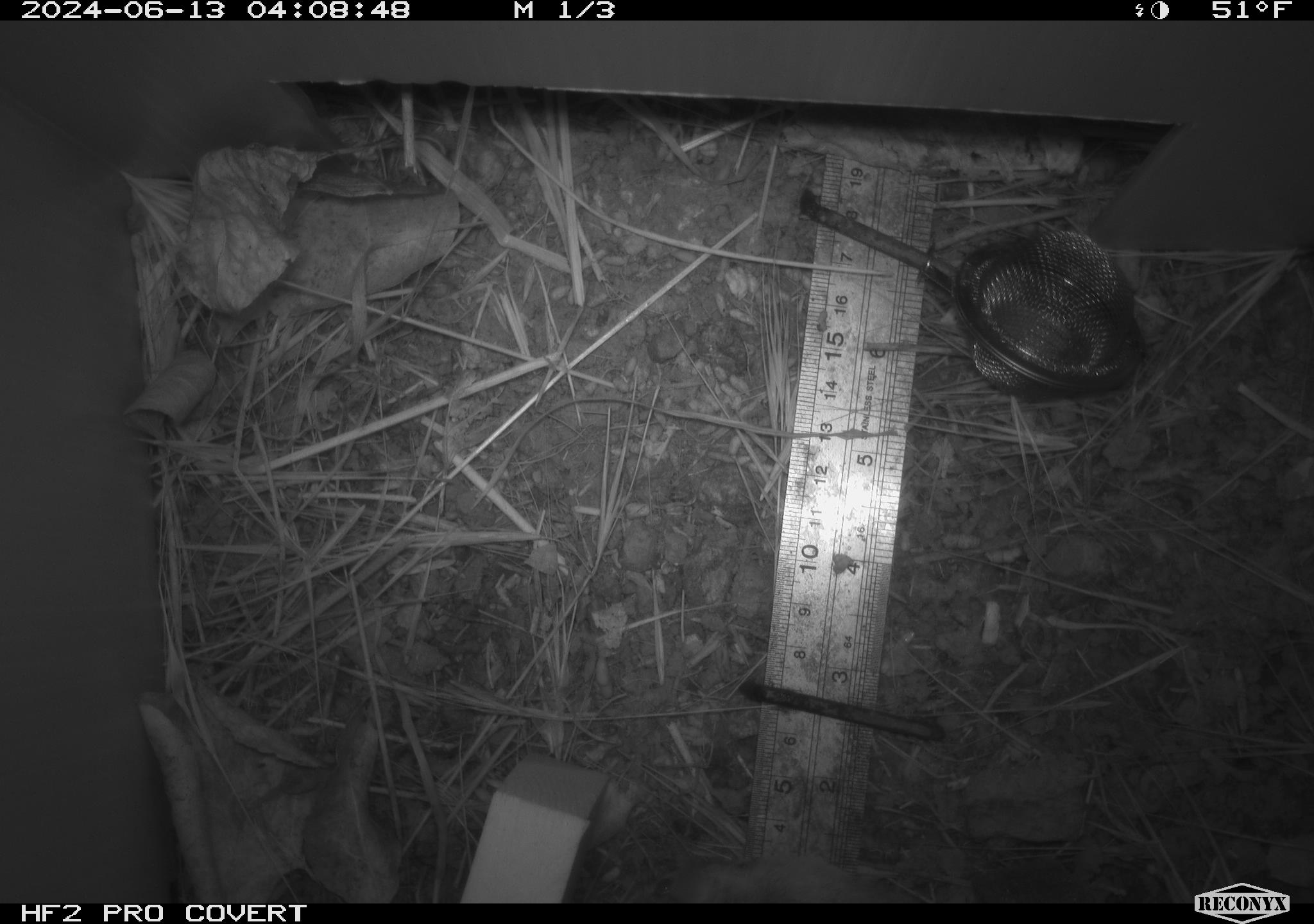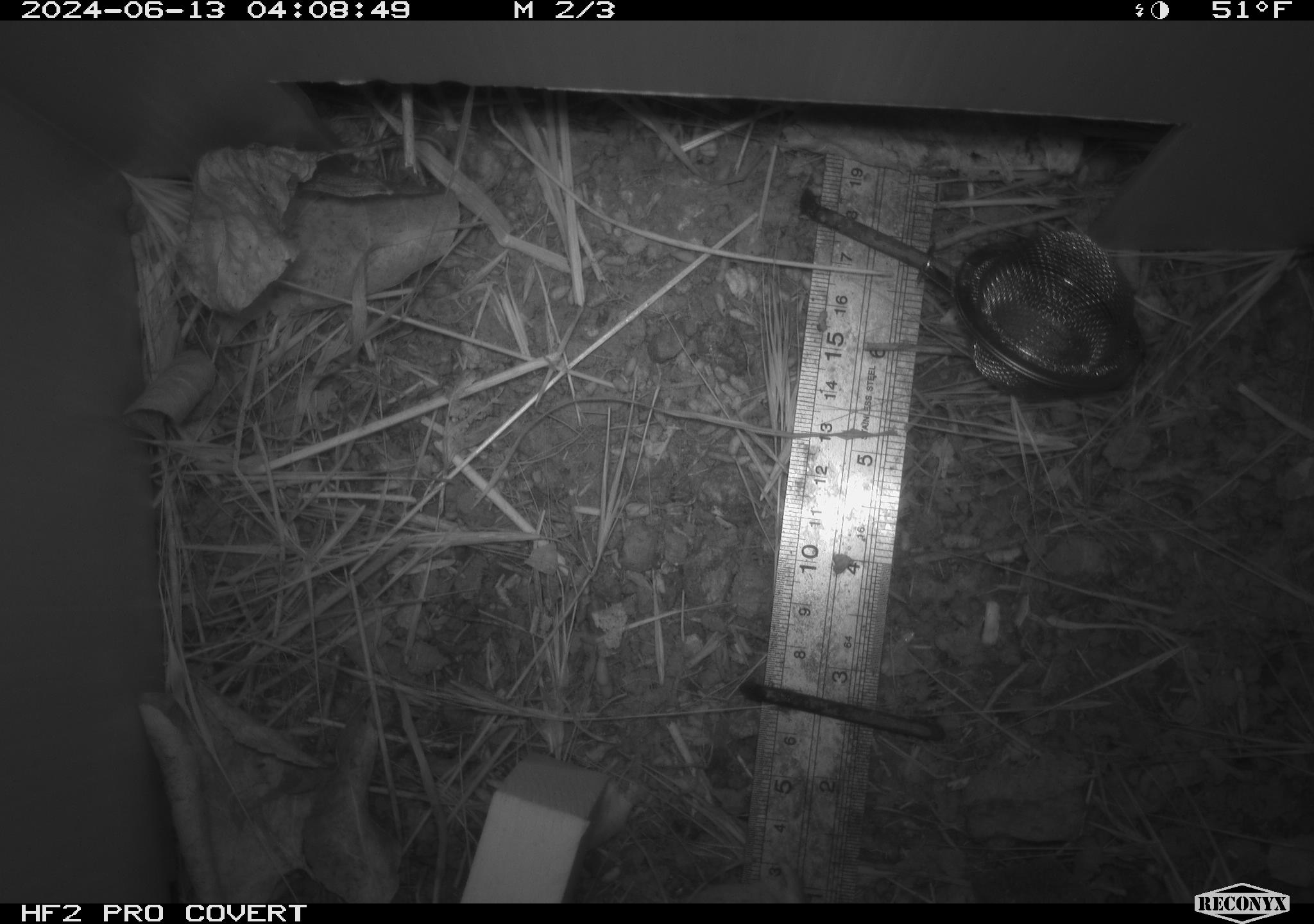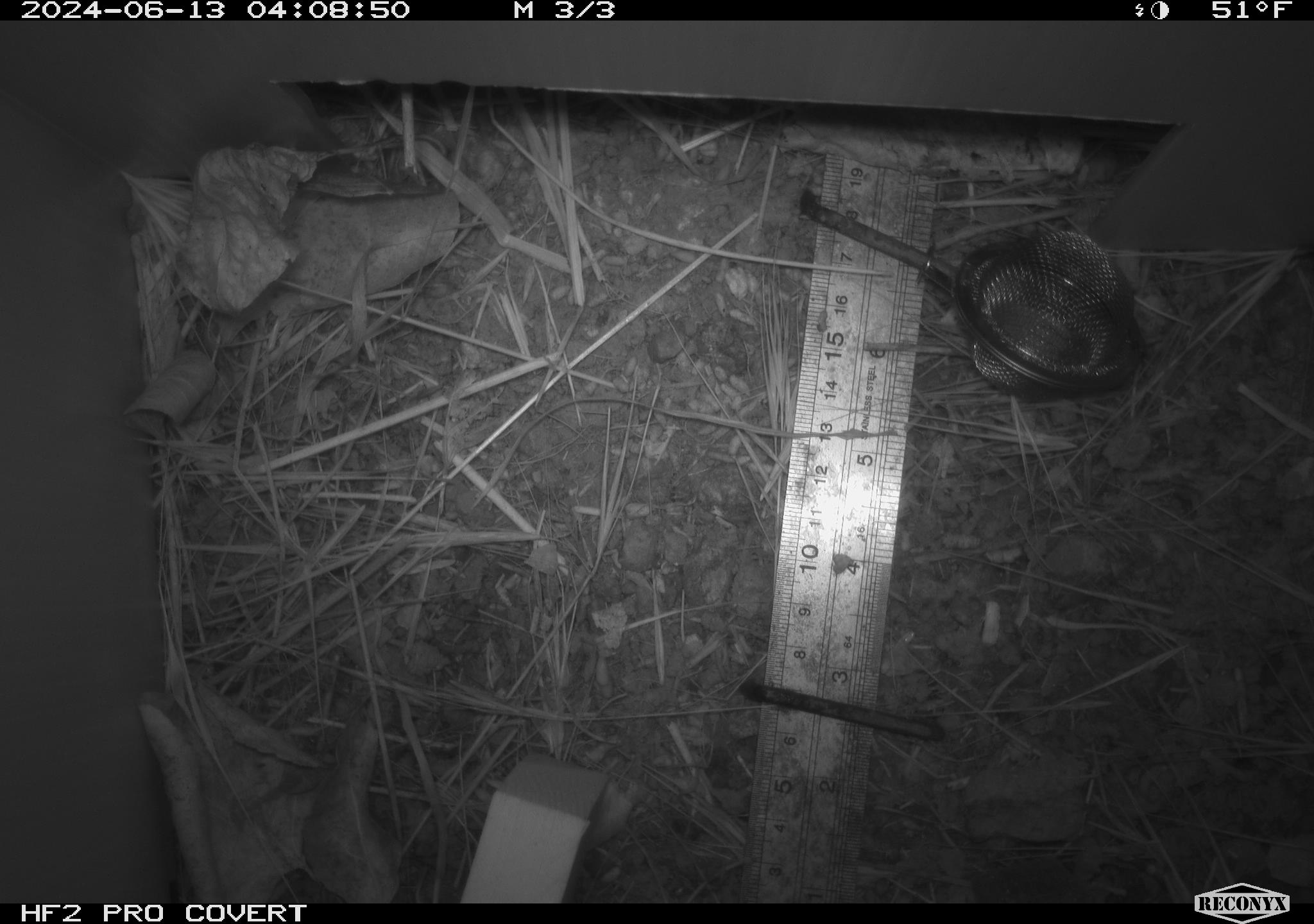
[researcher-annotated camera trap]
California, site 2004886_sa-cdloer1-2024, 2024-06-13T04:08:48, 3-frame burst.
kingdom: Animalia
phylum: Chordata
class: Mammalia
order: Rodentia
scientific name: Rodentia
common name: mouse species